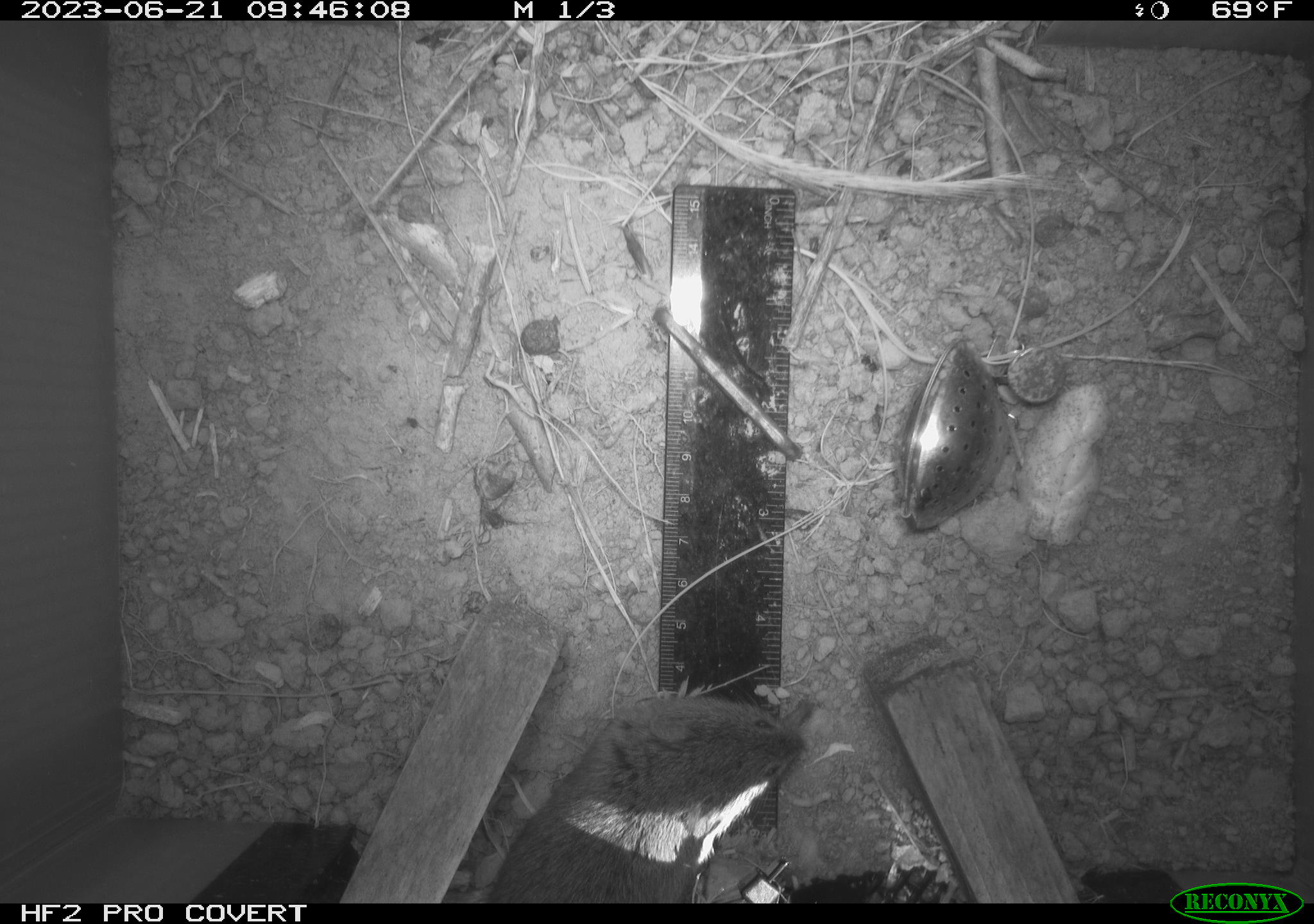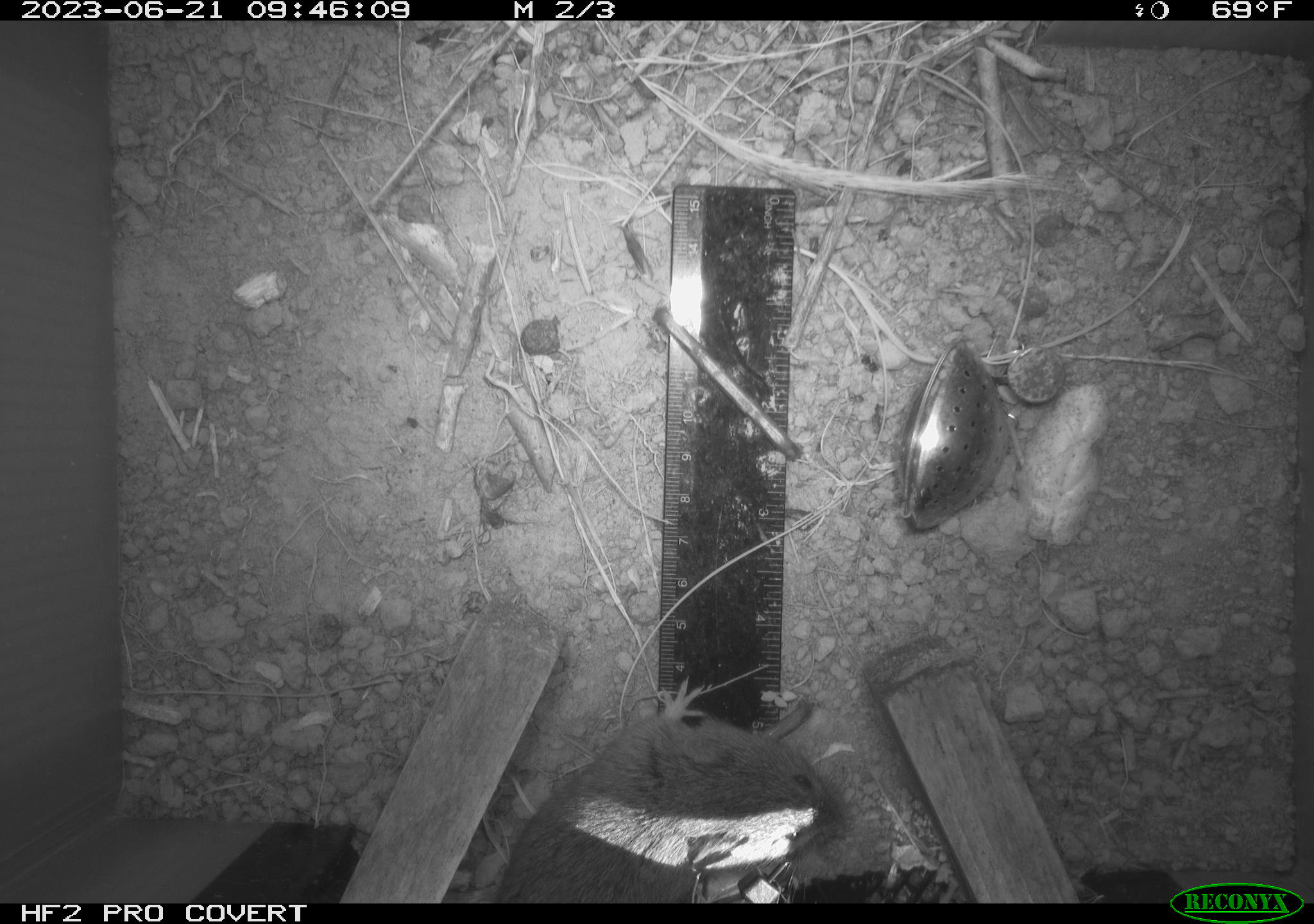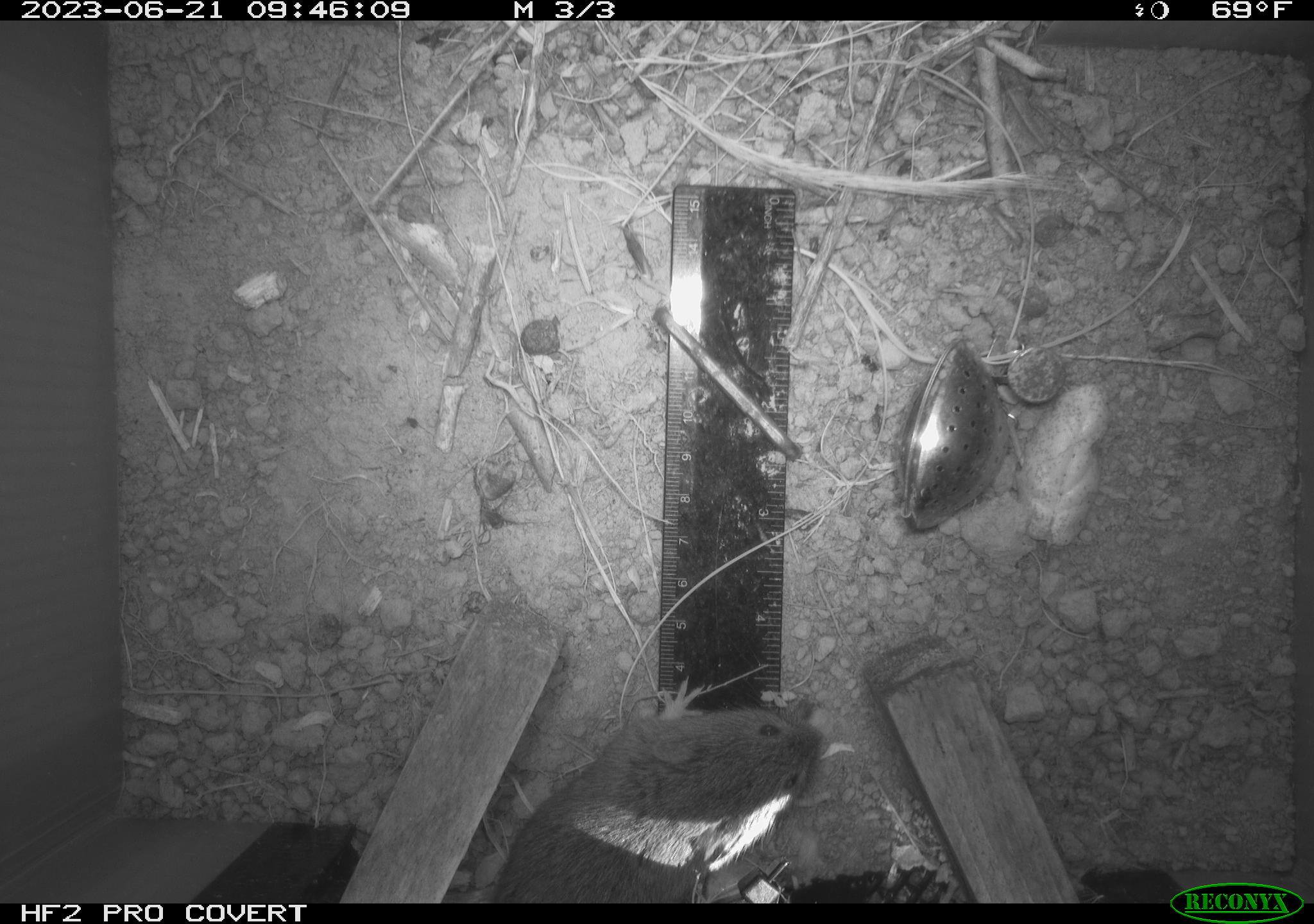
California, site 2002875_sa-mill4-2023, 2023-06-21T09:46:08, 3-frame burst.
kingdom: Animalia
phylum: Chordata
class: Mammalia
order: Rodentia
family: Cricetidae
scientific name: Arvicolinae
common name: voles, lemmings, and muskrats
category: arvicolinae subfamily